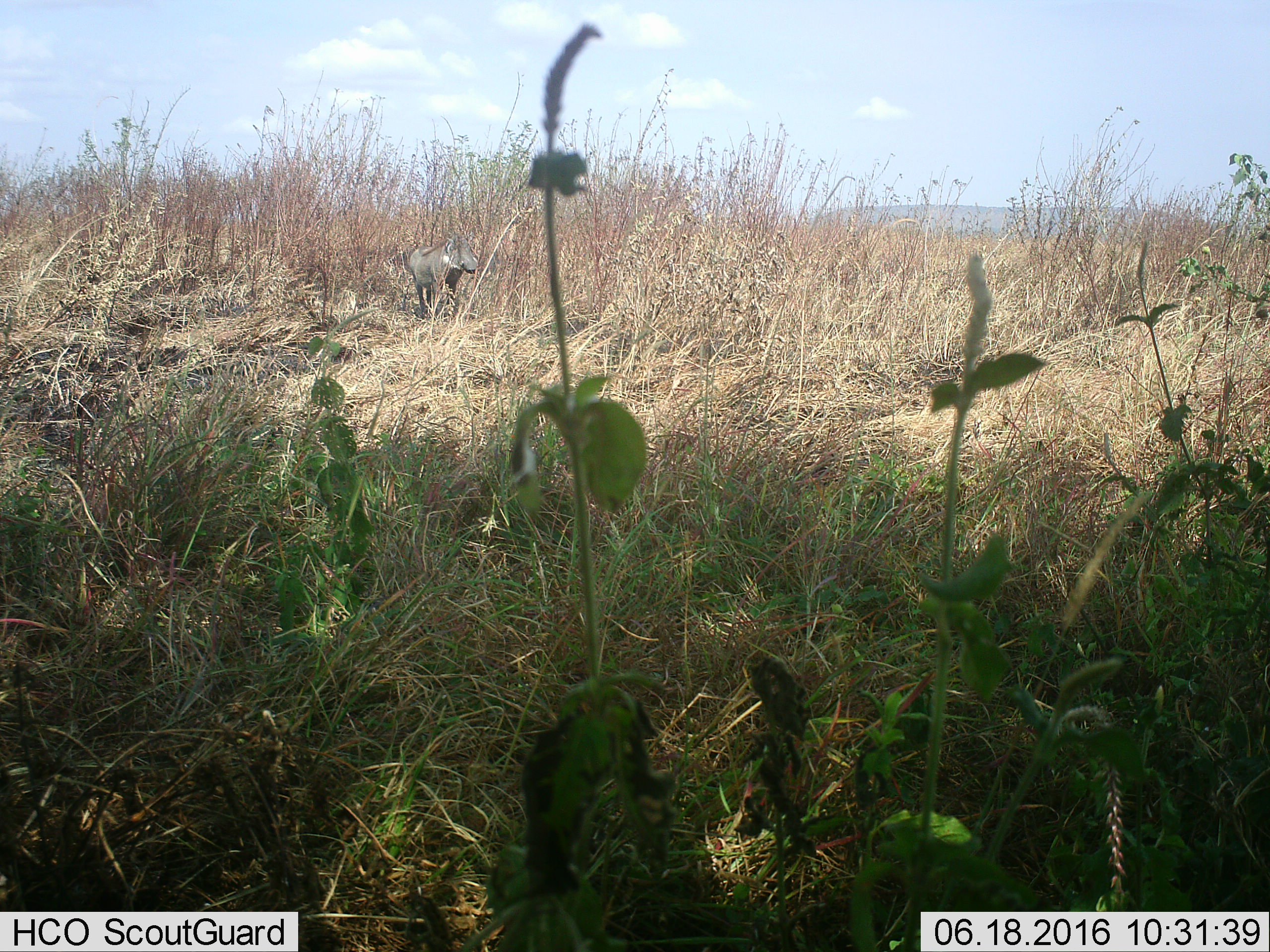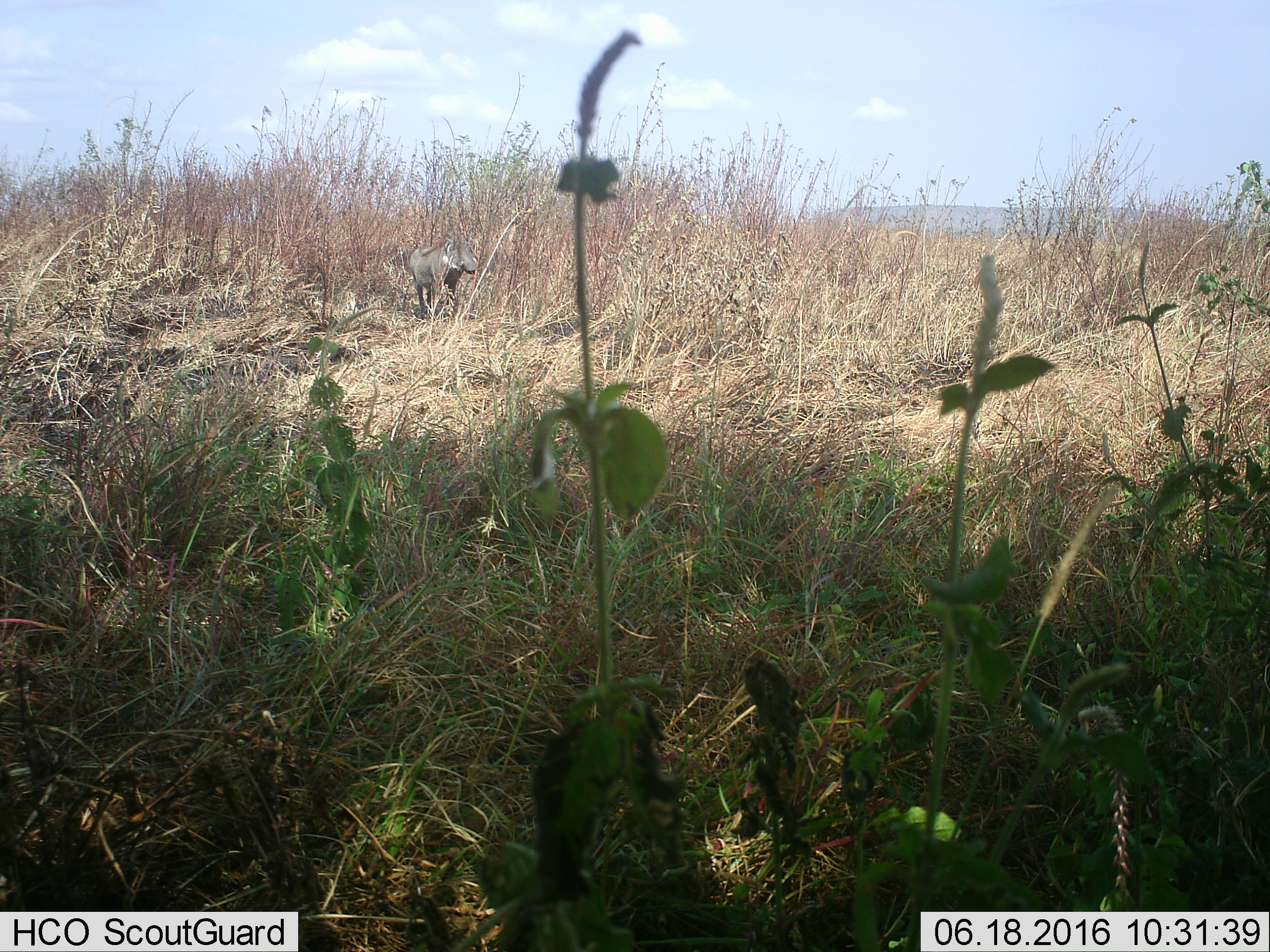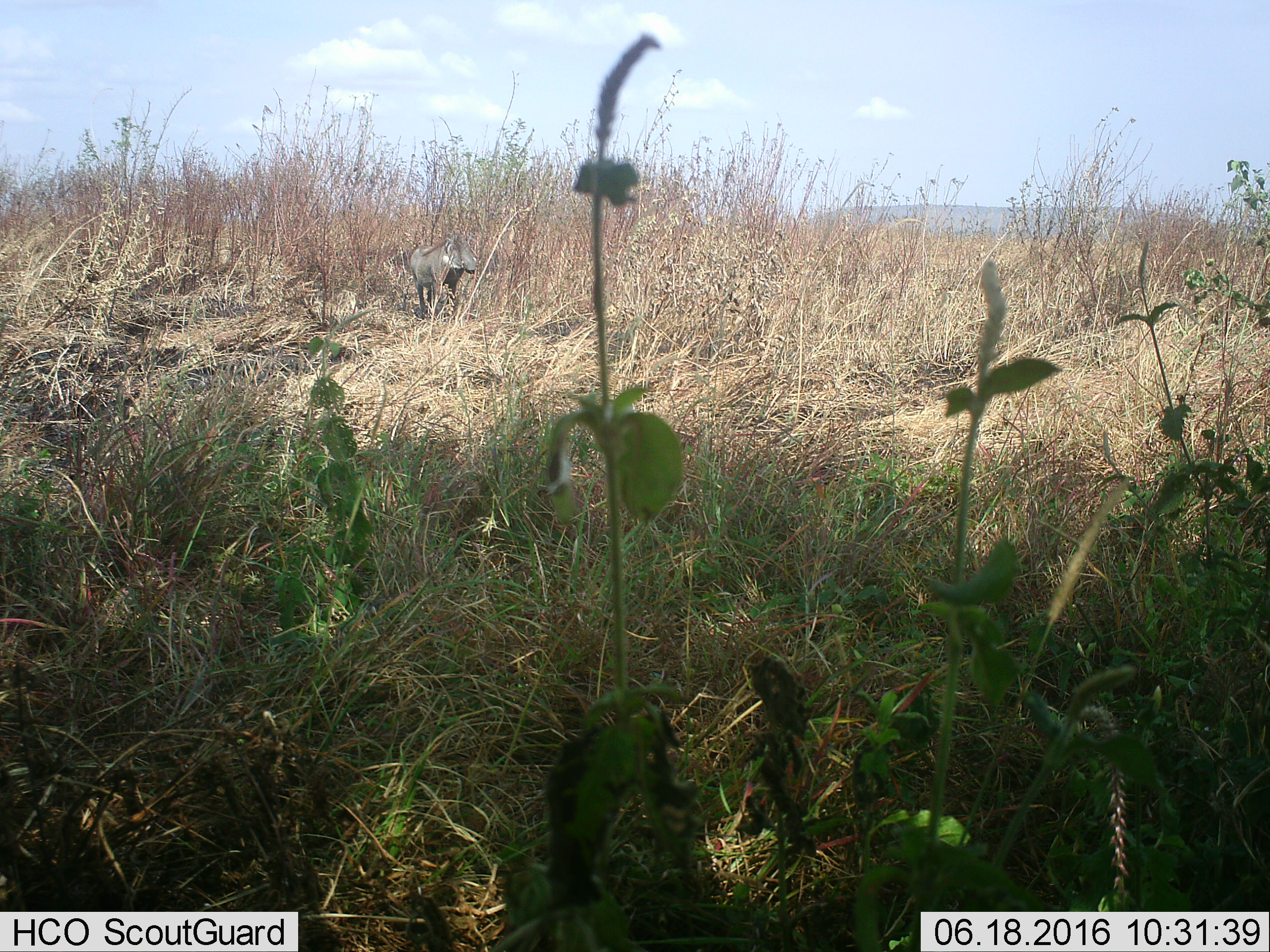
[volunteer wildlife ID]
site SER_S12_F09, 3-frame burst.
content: unidentified animal